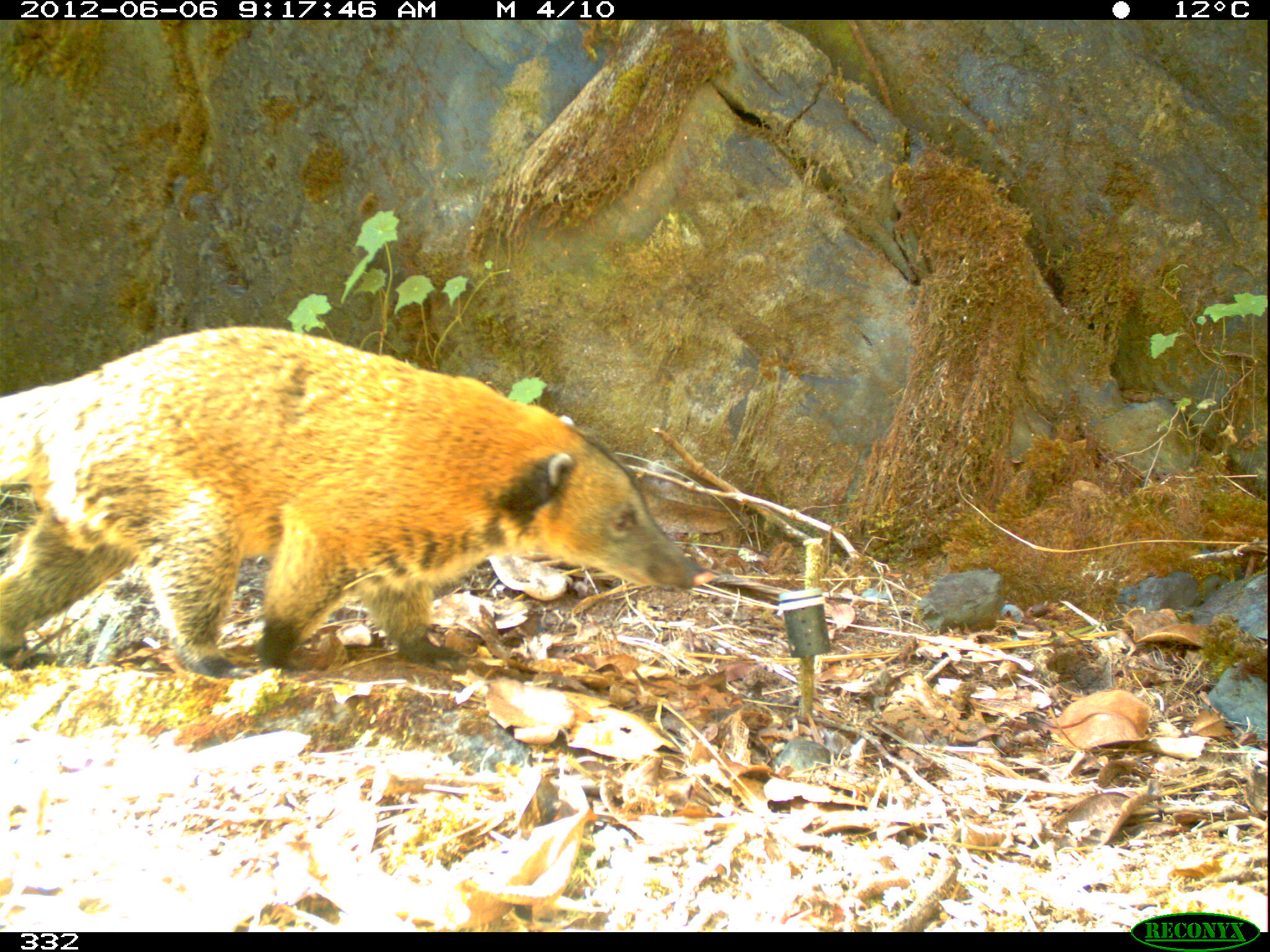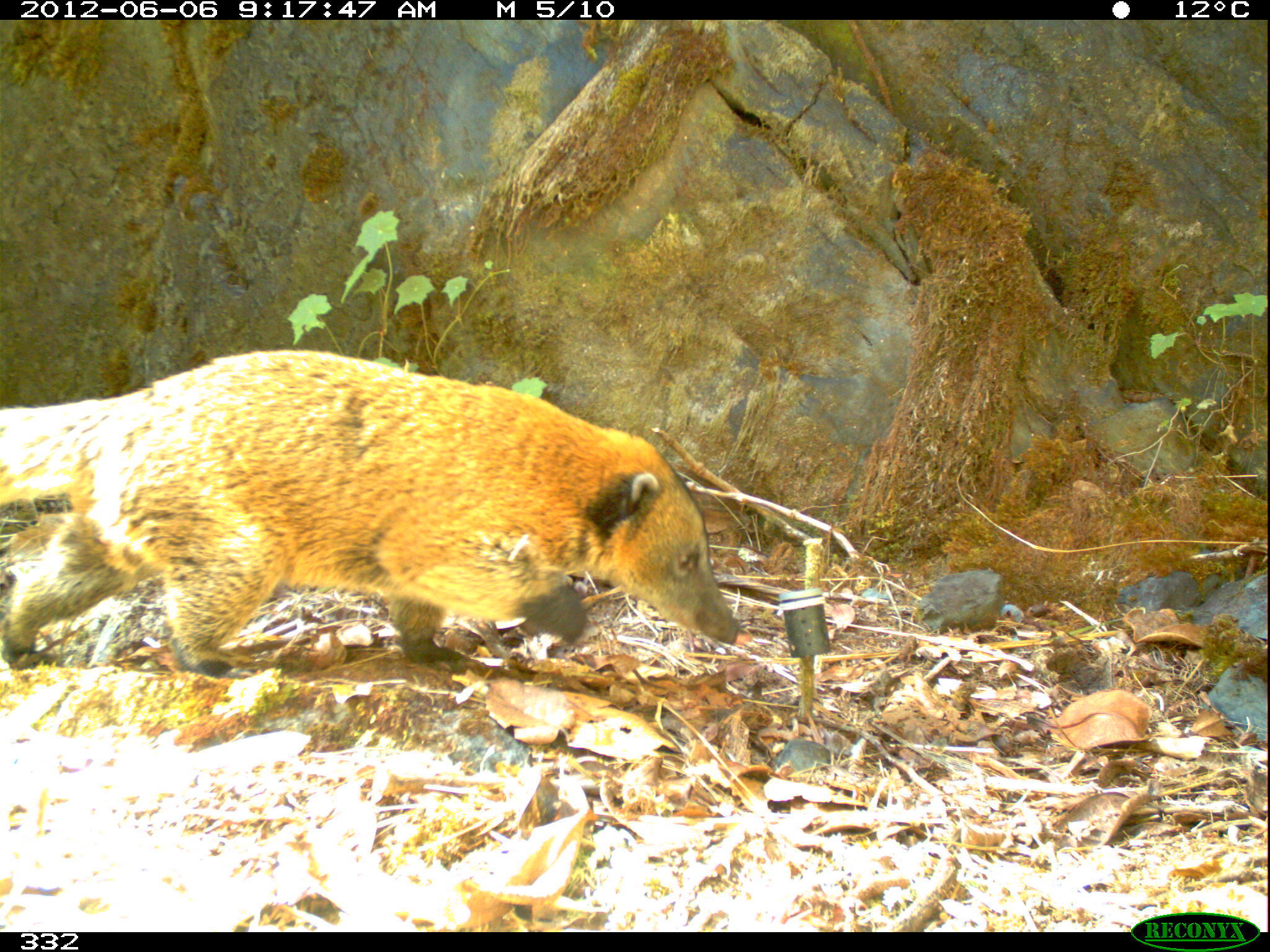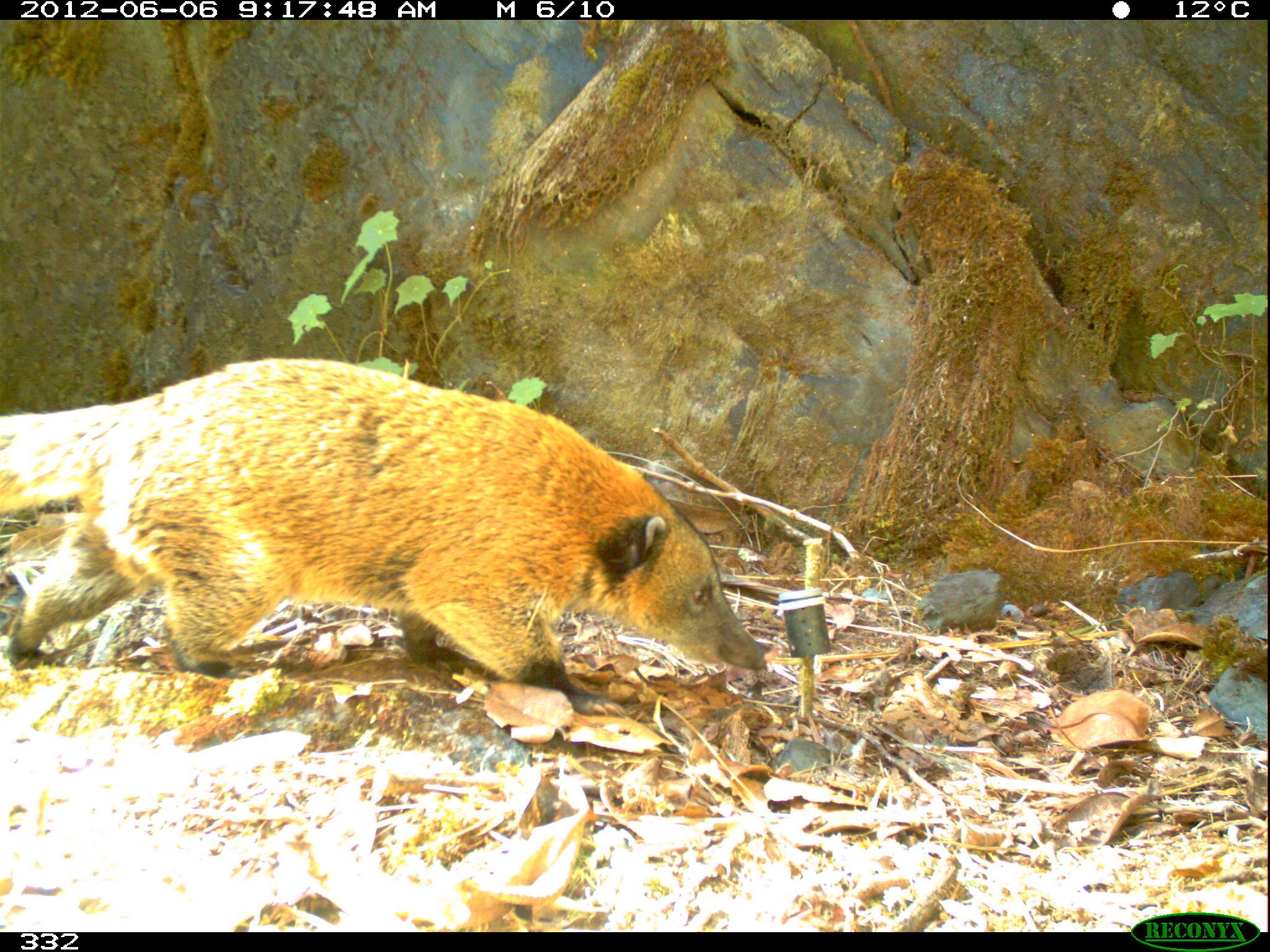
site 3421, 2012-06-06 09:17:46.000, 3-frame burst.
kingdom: Animalia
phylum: Chordata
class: Mammalia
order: Carnivora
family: Procyonidae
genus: Nasua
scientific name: Nasua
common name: coatis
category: unknown coati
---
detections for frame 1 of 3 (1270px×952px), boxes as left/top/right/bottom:
unknown coati: 0/323/713/678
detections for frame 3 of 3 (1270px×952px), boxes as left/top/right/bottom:
unknown coati: 0/356/778/716